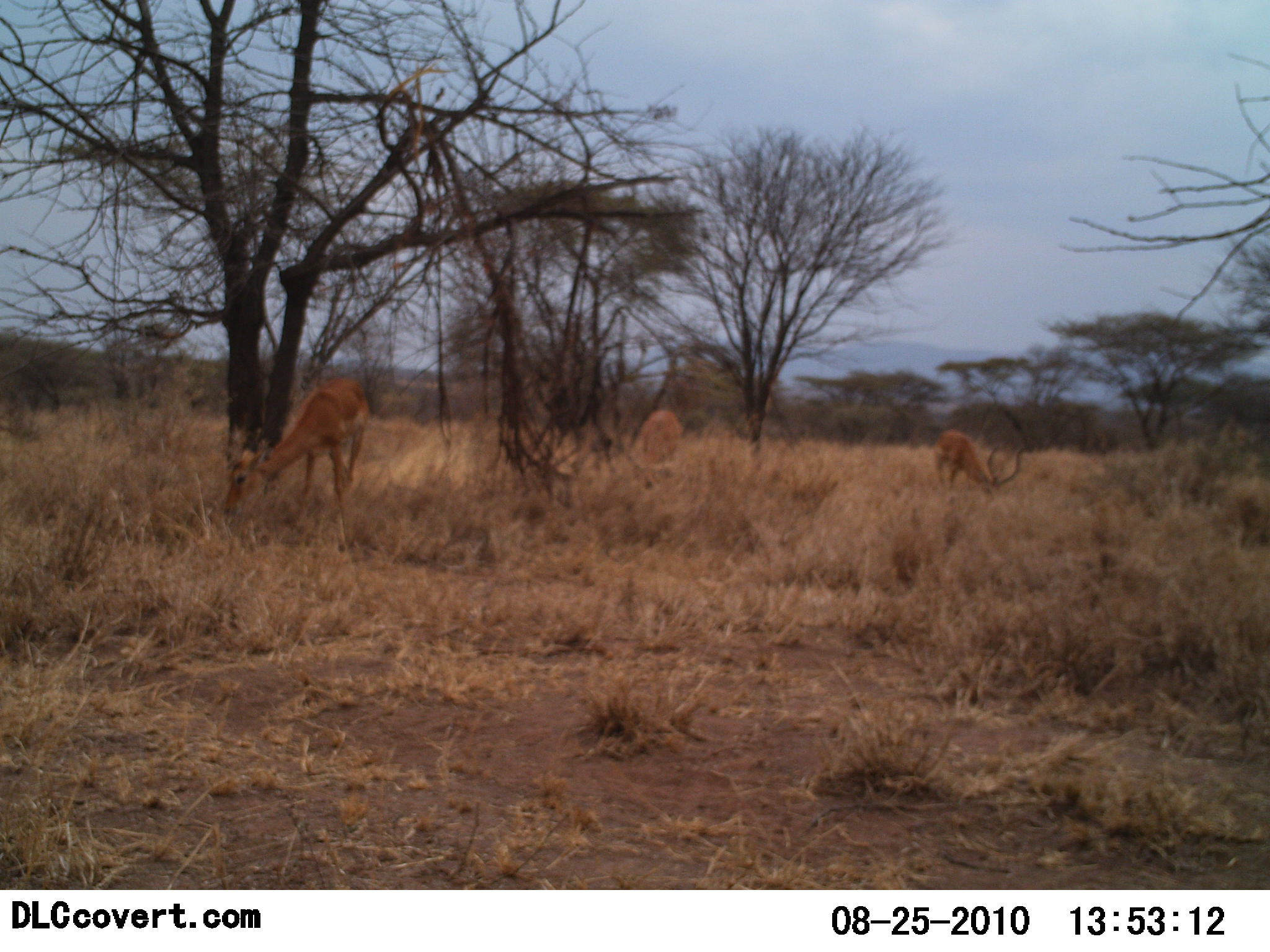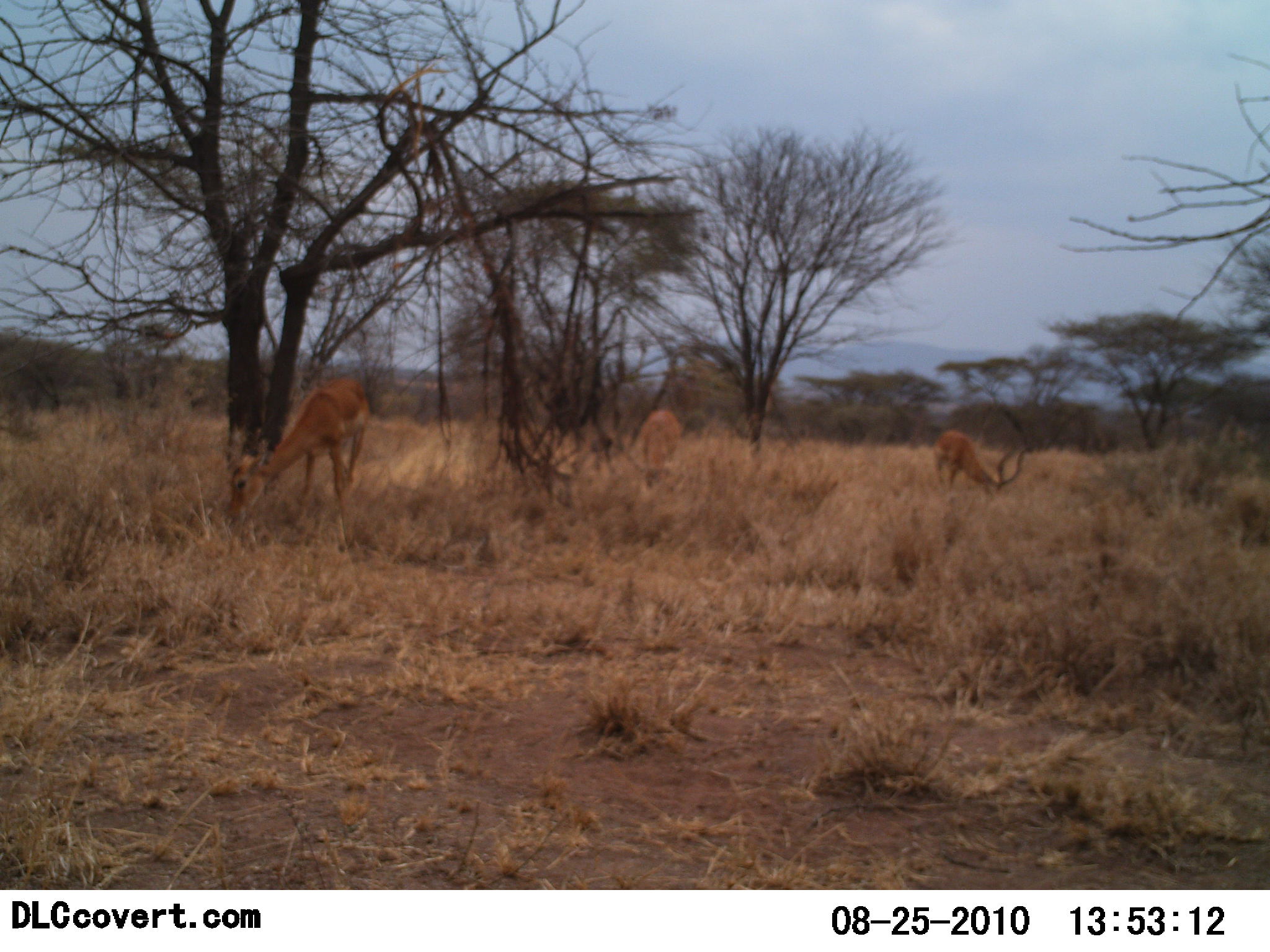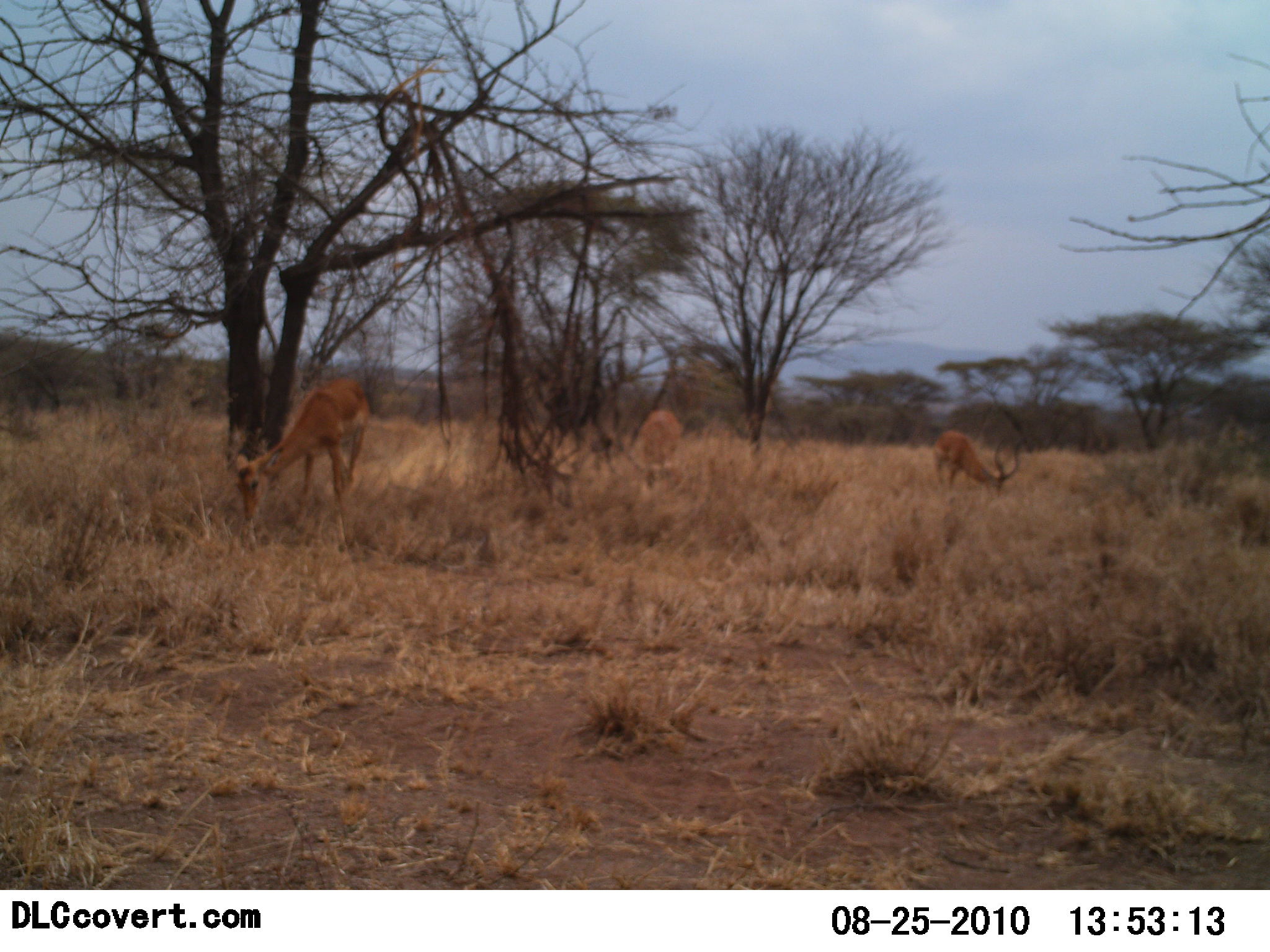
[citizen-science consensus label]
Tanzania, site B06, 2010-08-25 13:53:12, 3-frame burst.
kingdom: Animalia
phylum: Chordata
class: Mammalia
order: Artiodactyla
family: Bovidae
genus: Aepyceros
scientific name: Aepyceros melampus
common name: impala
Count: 3.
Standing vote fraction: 19%.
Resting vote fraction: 0%.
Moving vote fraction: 6%.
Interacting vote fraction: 0%.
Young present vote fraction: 0%.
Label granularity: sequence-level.